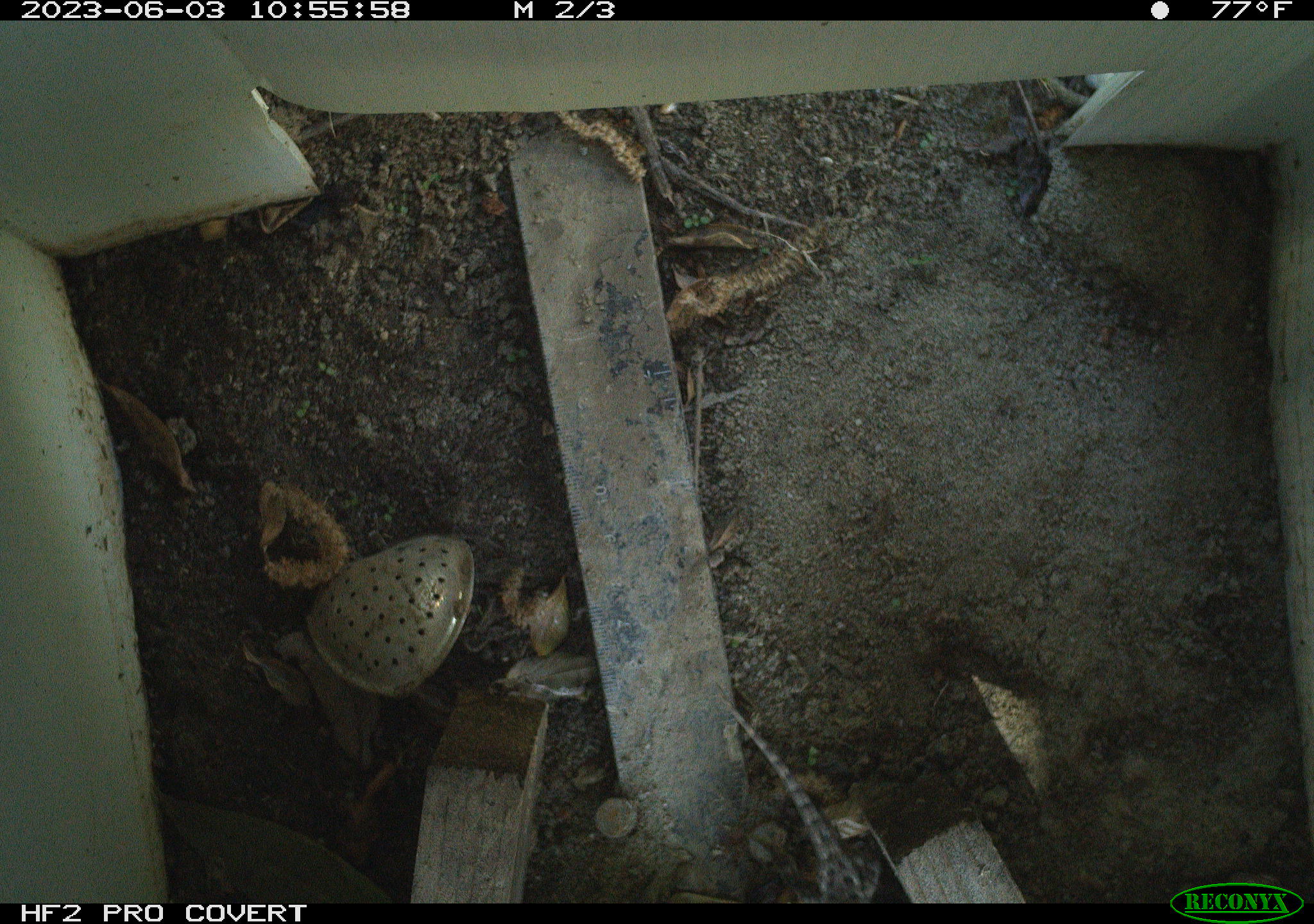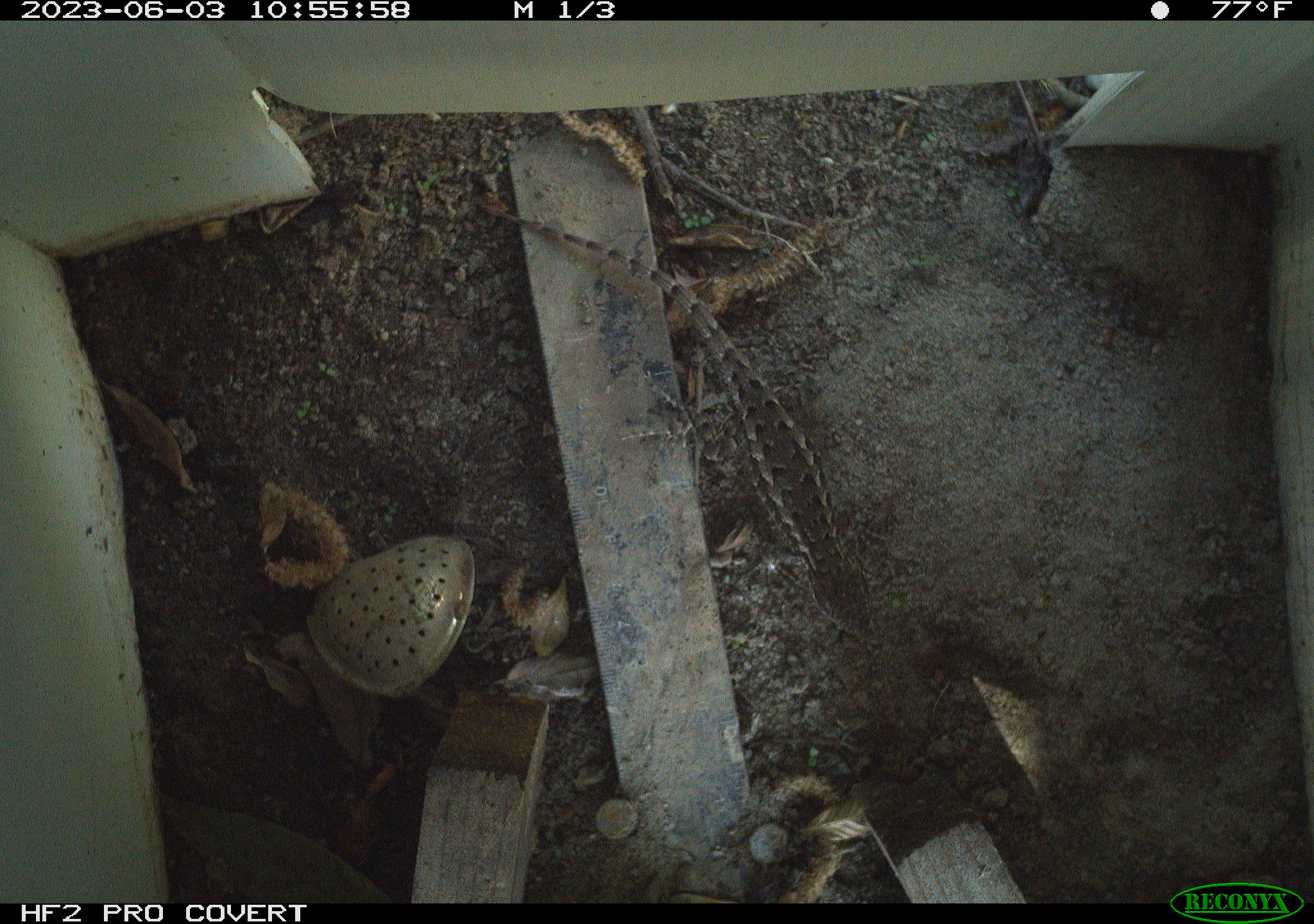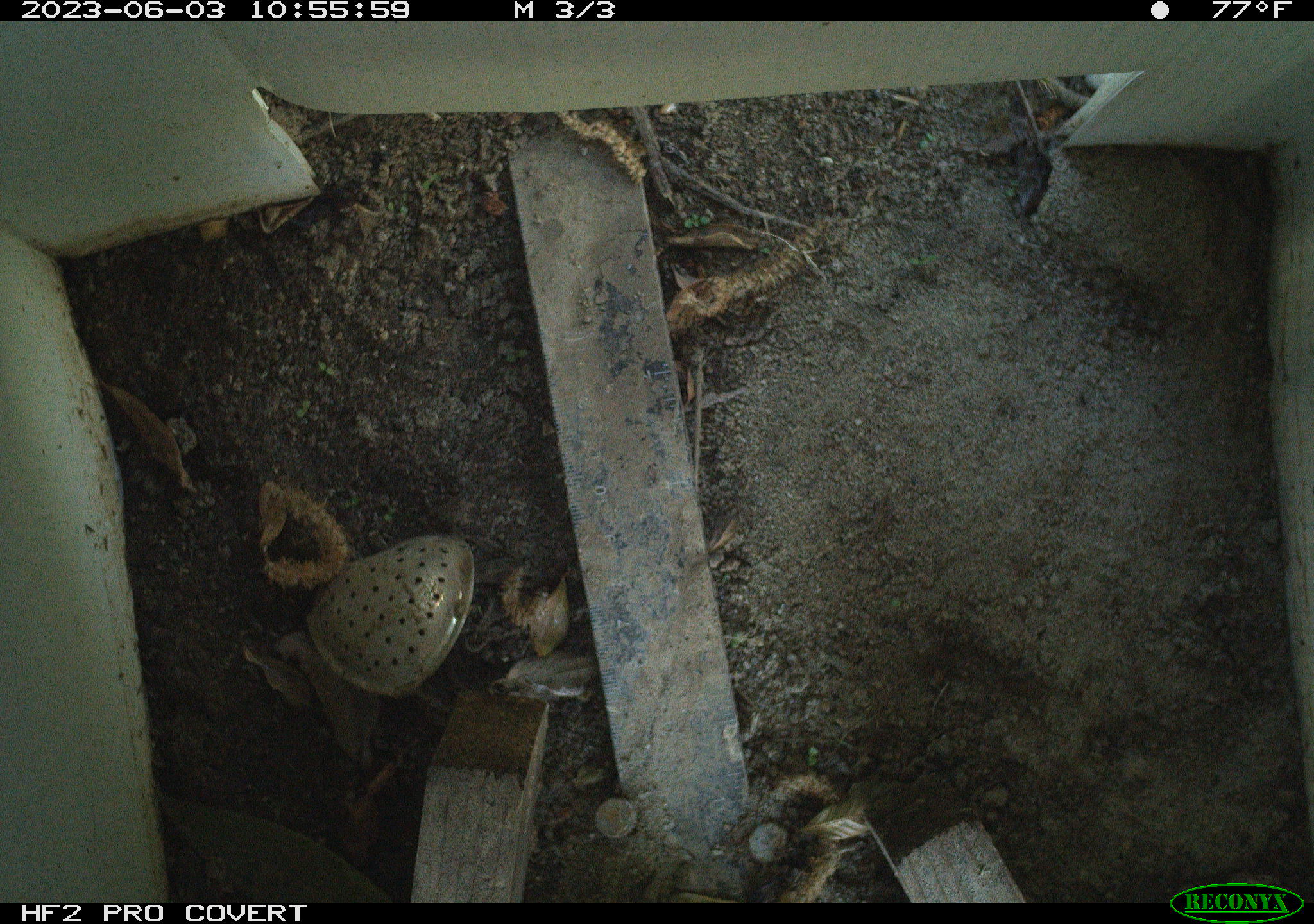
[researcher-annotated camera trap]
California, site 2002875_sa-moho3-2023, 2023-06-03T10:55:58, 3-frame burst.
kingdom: Animalia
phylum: Chordata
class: Reptilia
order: Squamata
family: Phrynosomatidae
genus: Sceloporus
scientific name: Sceloporus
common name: spiny lizards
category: sceloporus species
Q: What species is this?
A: Sceloporus species (spiny lizards) (Sceloporus).